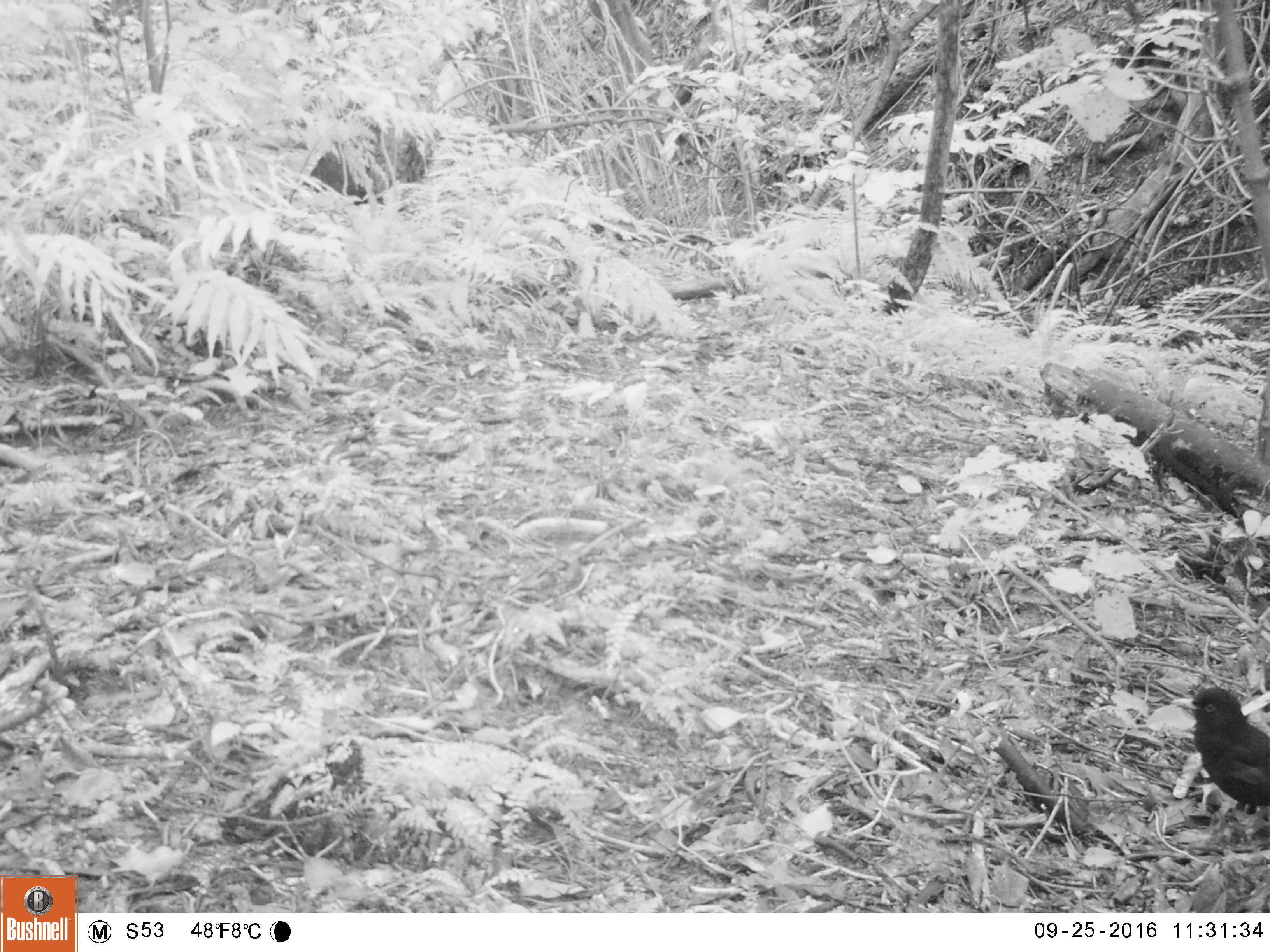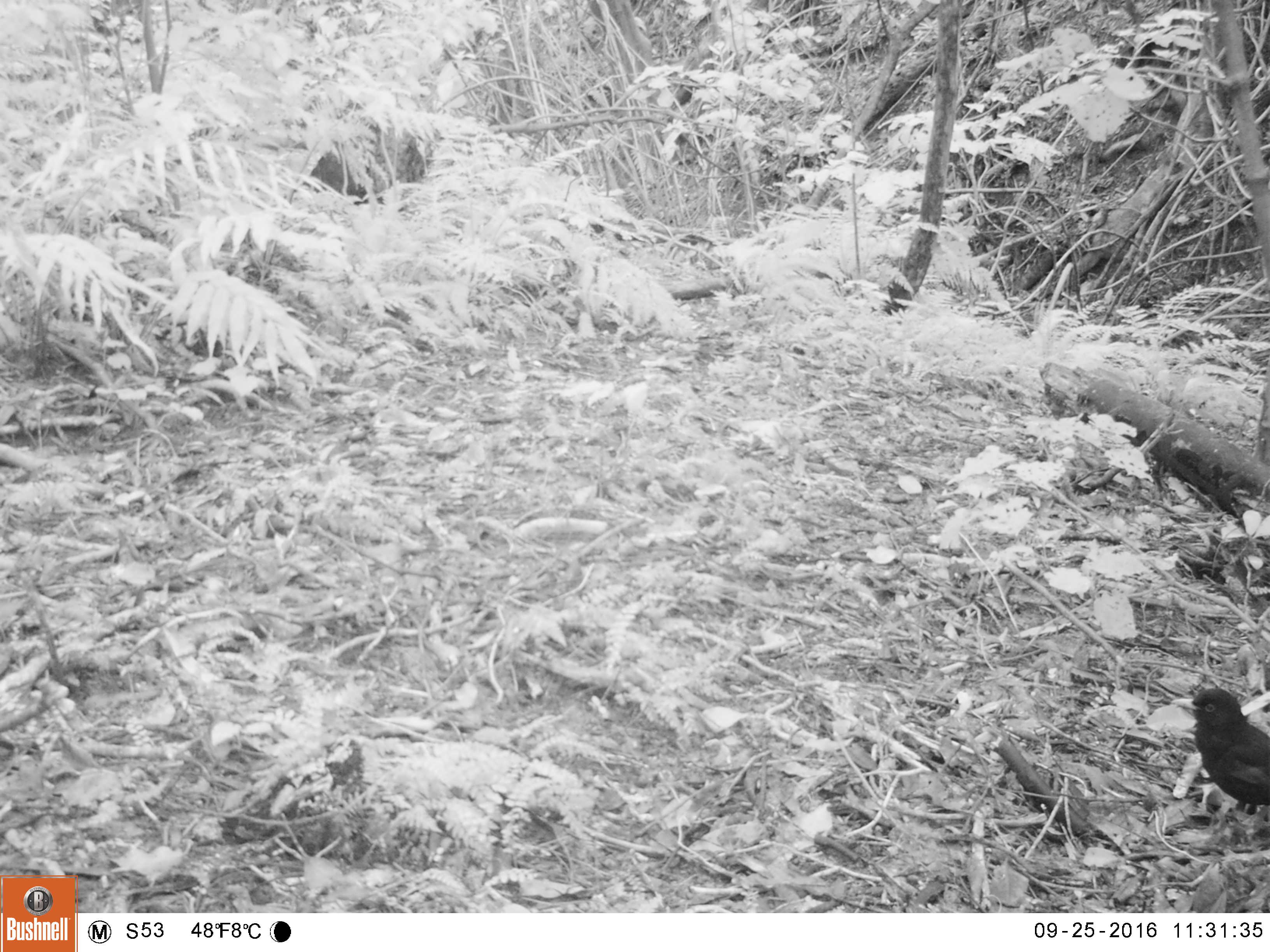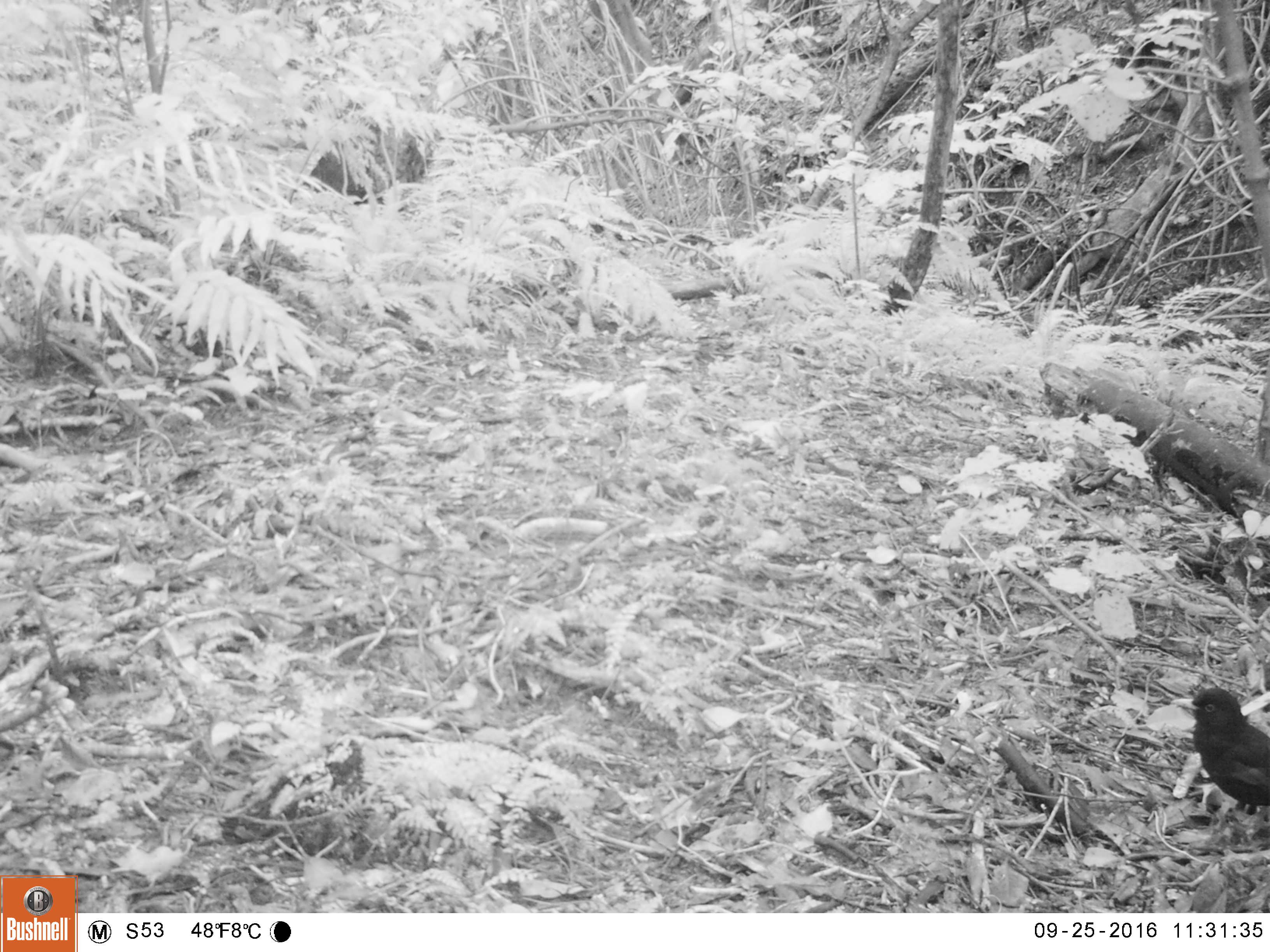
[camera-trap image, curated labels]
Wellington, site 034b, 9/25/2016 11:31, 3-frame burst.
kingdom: Animalia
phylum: Chordata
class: Aves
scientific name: Aves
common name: bird